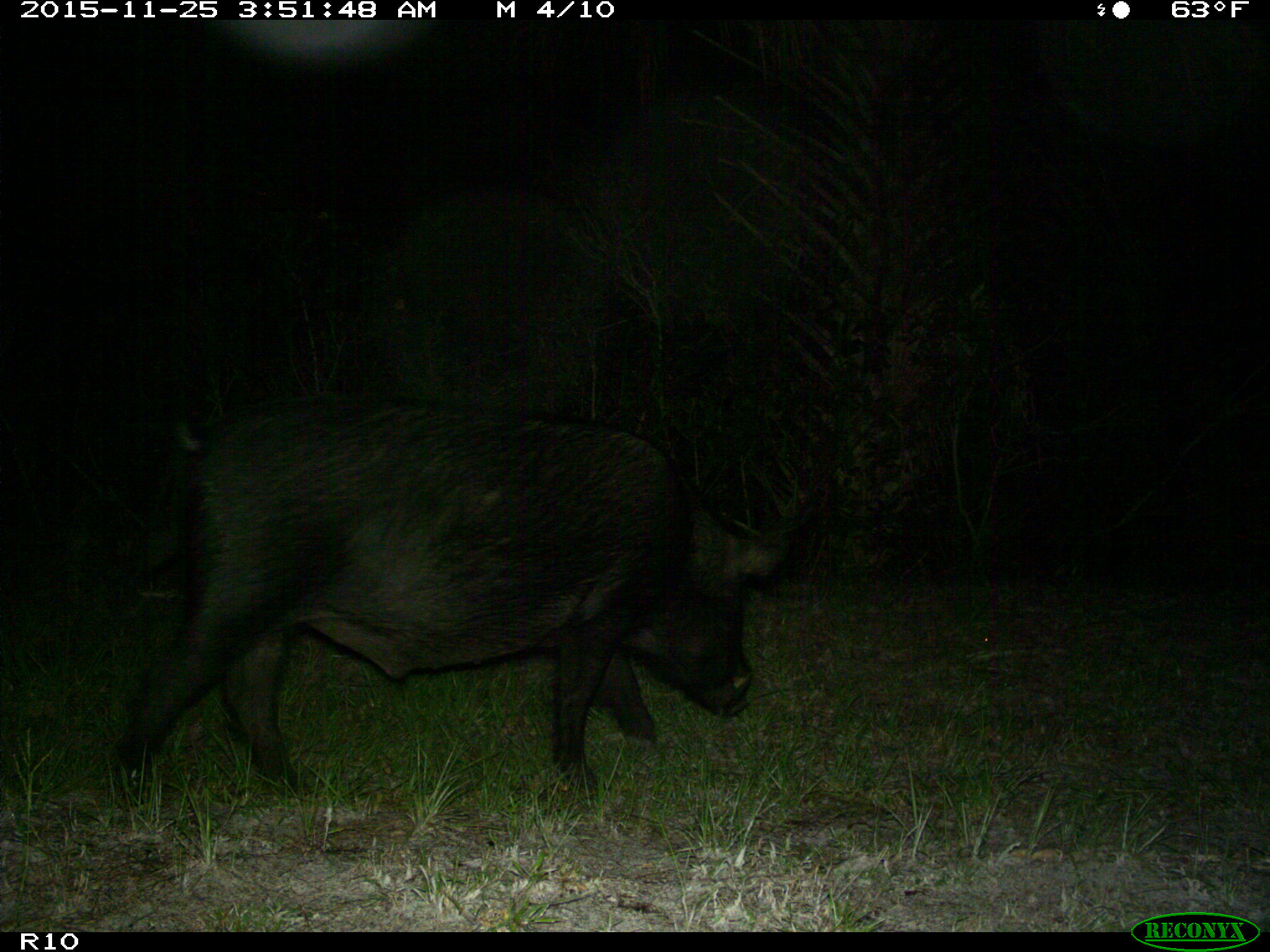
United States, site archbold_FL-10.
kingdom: Animalia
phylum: Chordata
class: Mammalia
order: Artiodactyla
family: Suidae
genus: Sus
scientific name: Sus scrofa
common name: wild boar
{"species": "Sus scrofa (wild boar)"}